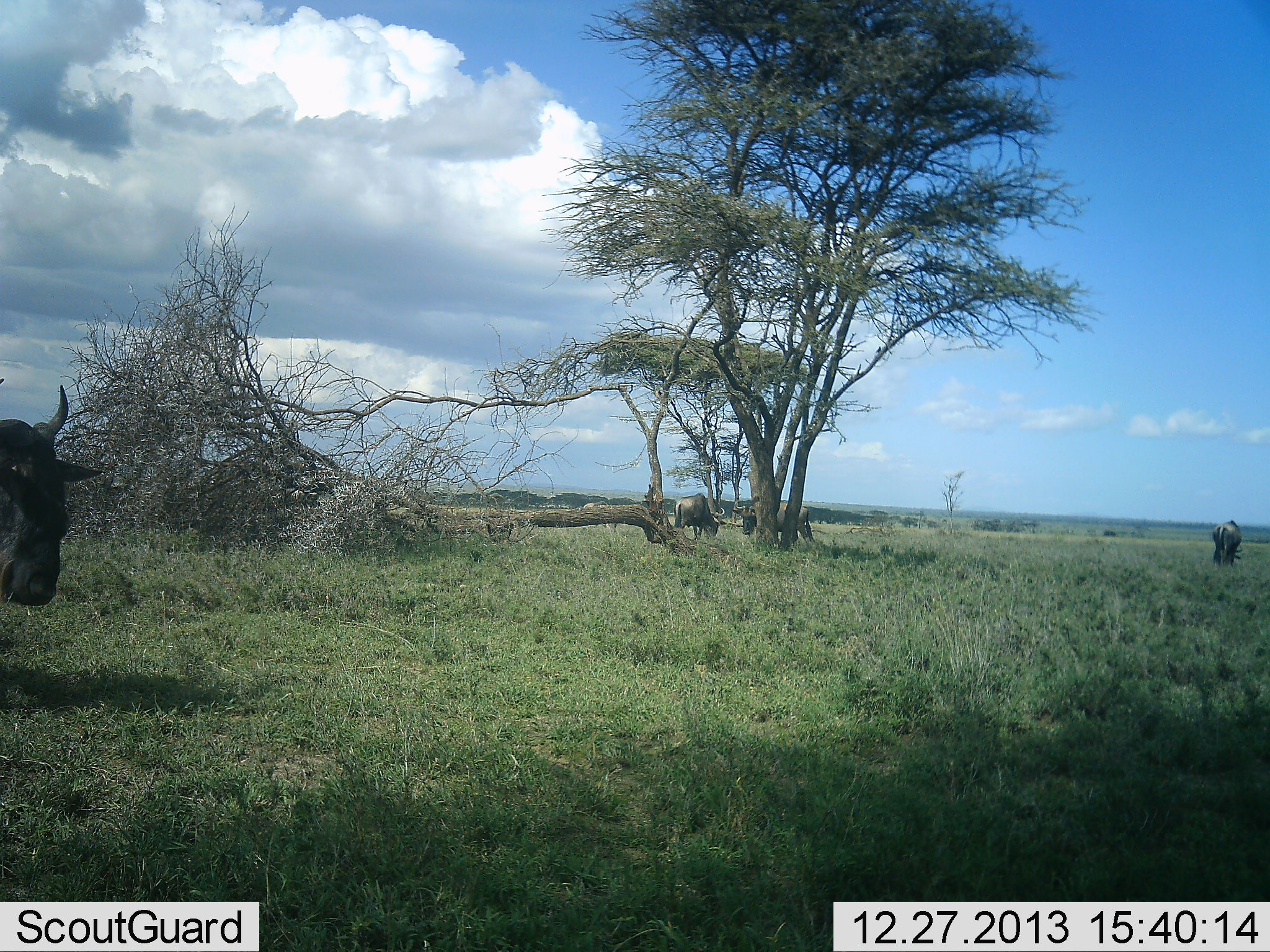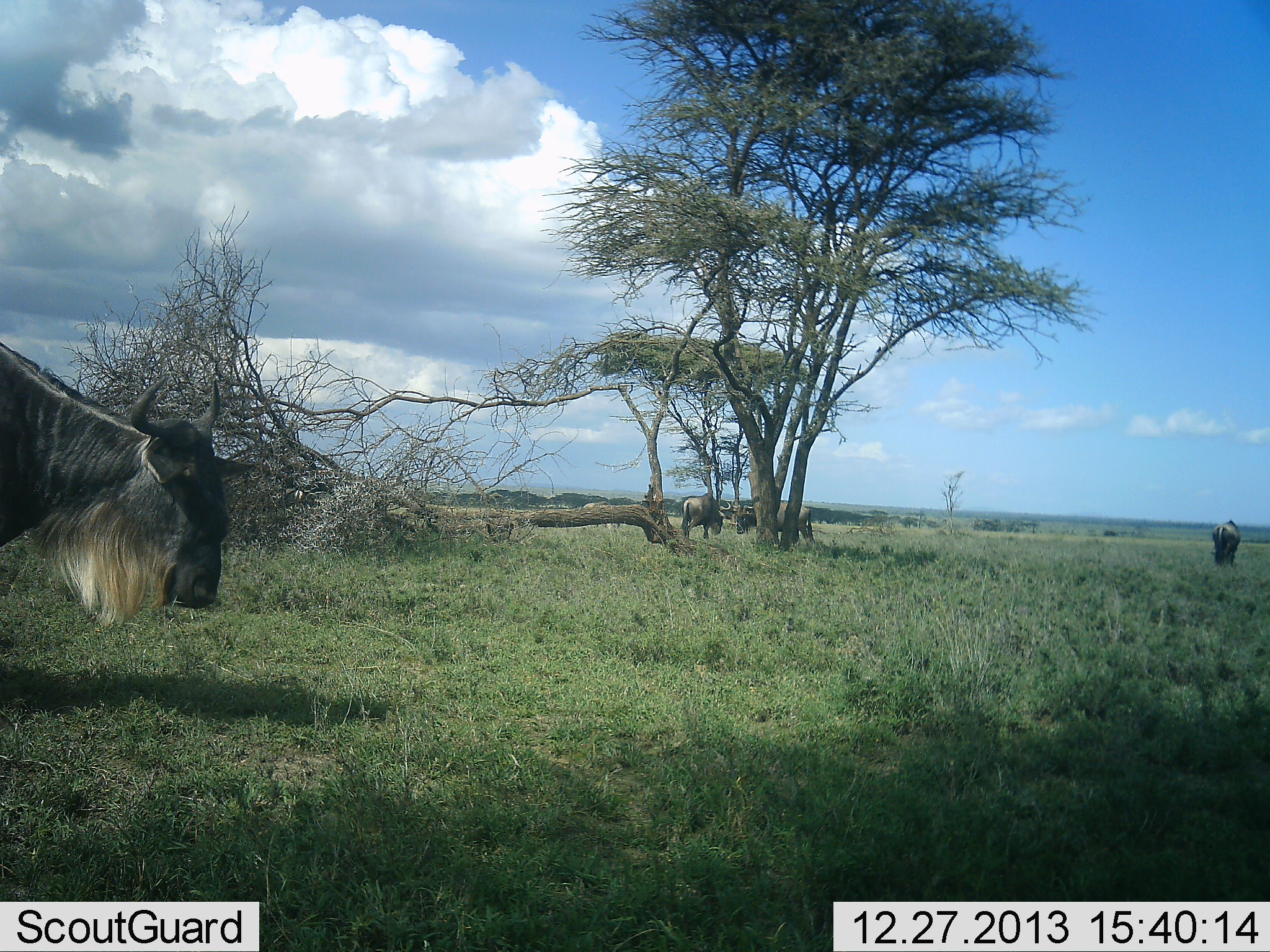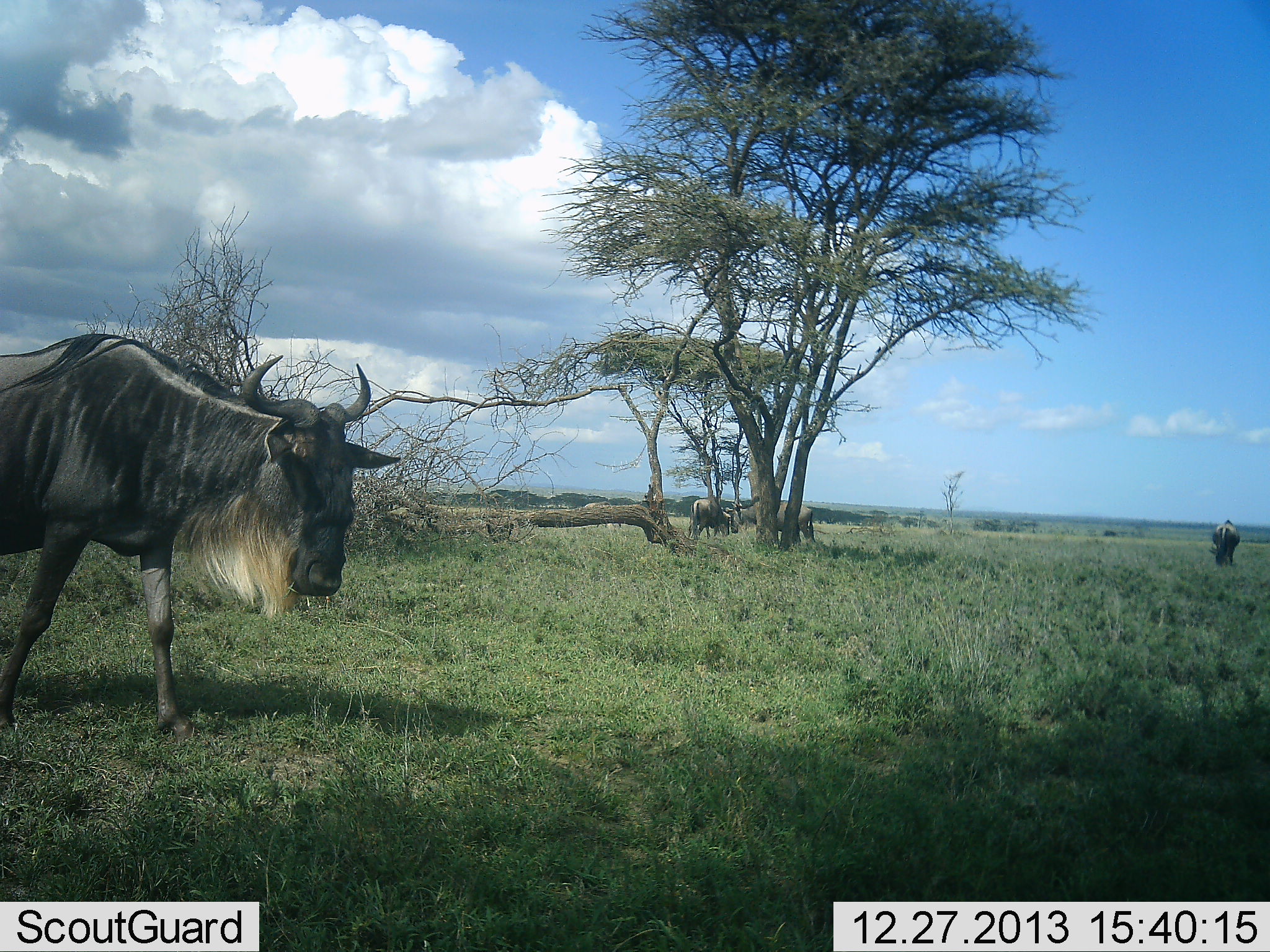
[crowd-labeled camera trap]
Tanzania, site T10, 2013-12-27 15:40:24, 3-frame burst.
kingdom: Animalia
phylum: Chordata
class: Mammalia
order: Artiodactyla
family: Bovidae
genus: Connochaetes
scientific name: Connochaetes taurinus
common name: blue wildebeest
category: wildebeest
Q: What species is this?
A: Wildebeest (blue wildebeest) (Connochaetes taurinus).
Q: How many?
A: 4.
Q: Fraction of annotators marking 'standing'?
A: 70%.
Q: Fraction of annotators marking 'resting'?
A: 0%.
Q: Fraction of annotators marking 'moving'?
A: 90%.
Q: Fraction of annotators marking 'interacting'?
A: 0%.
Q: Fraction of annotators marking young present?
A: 0%.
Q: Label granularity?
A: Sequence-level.